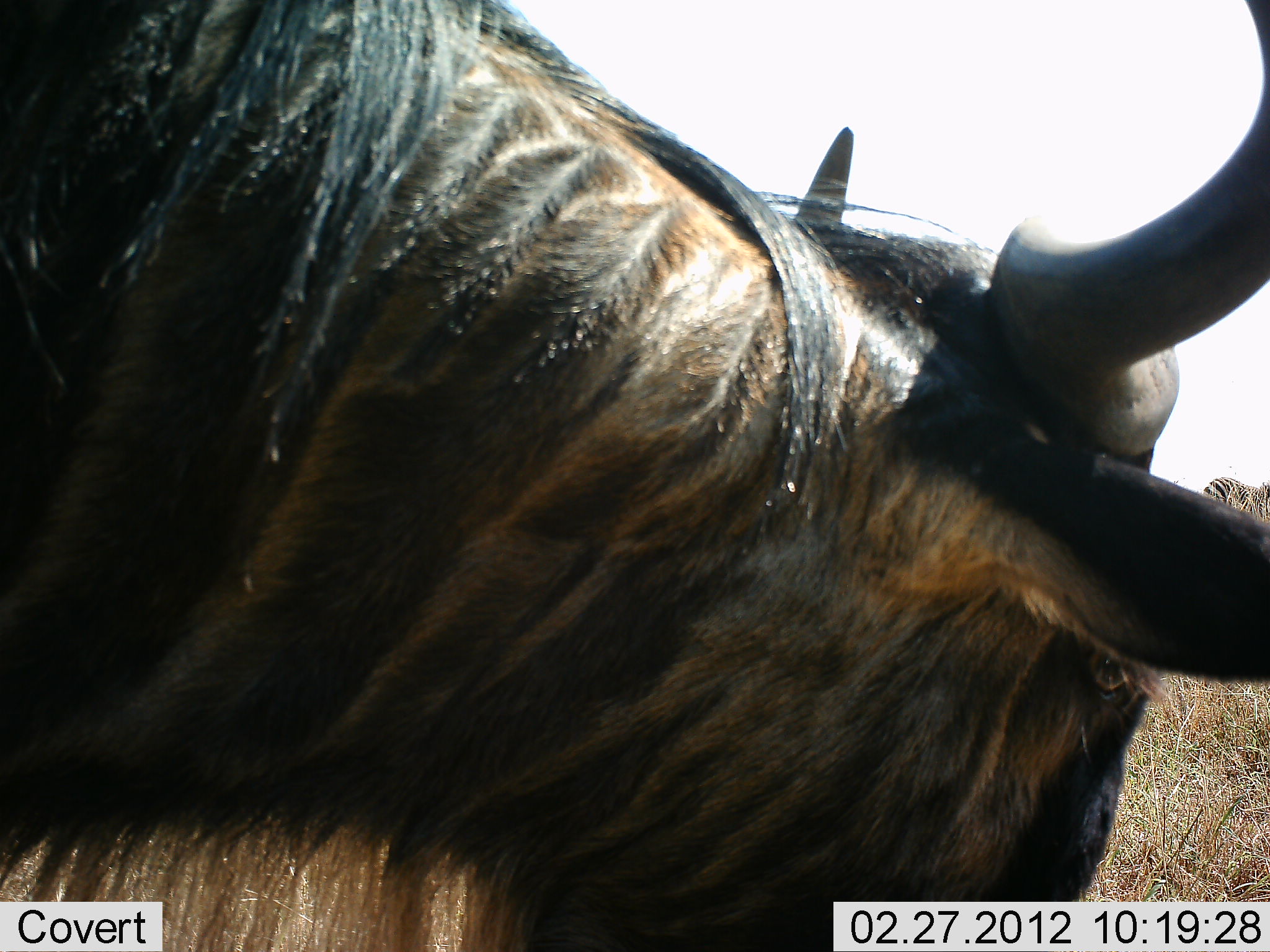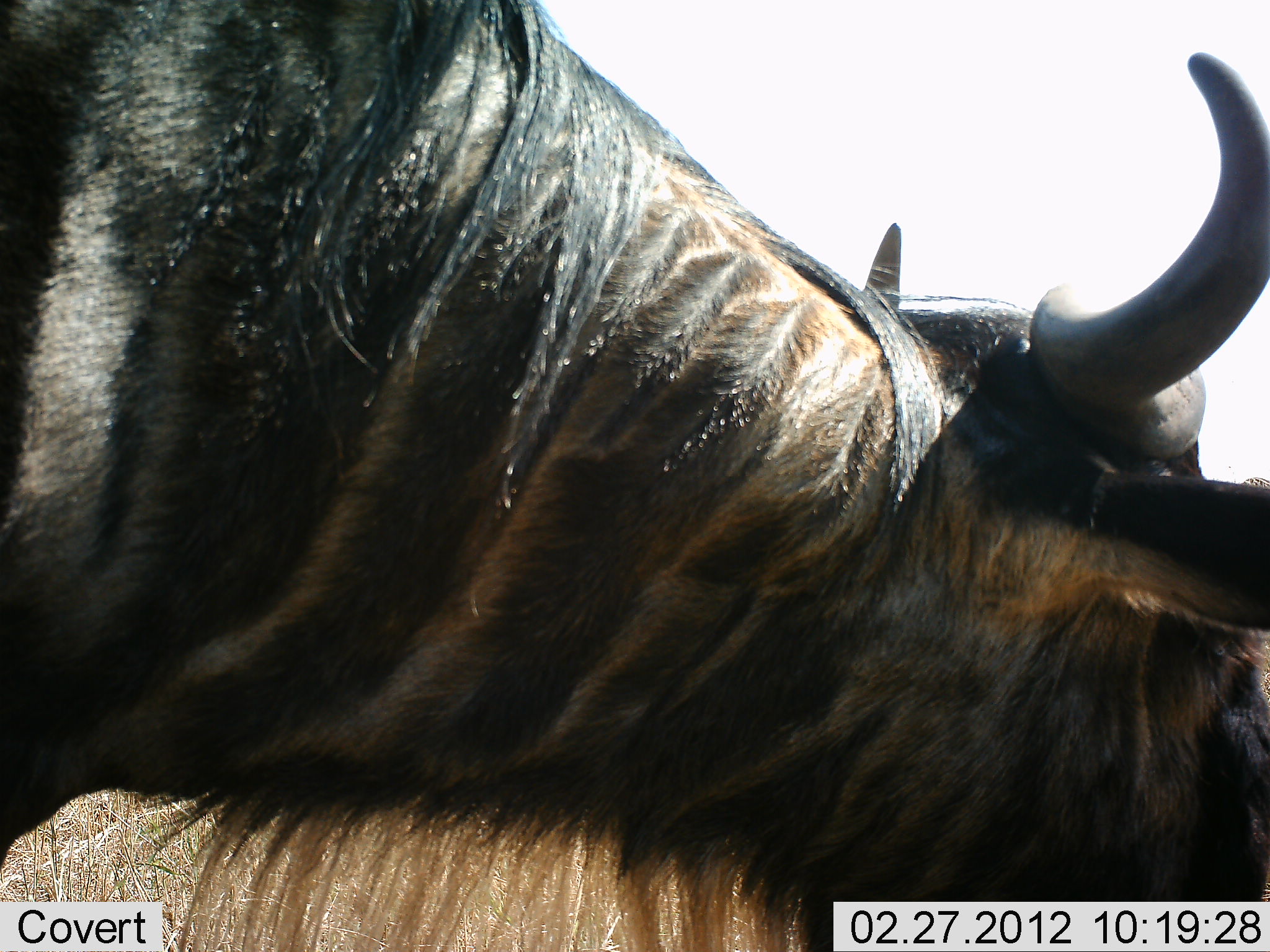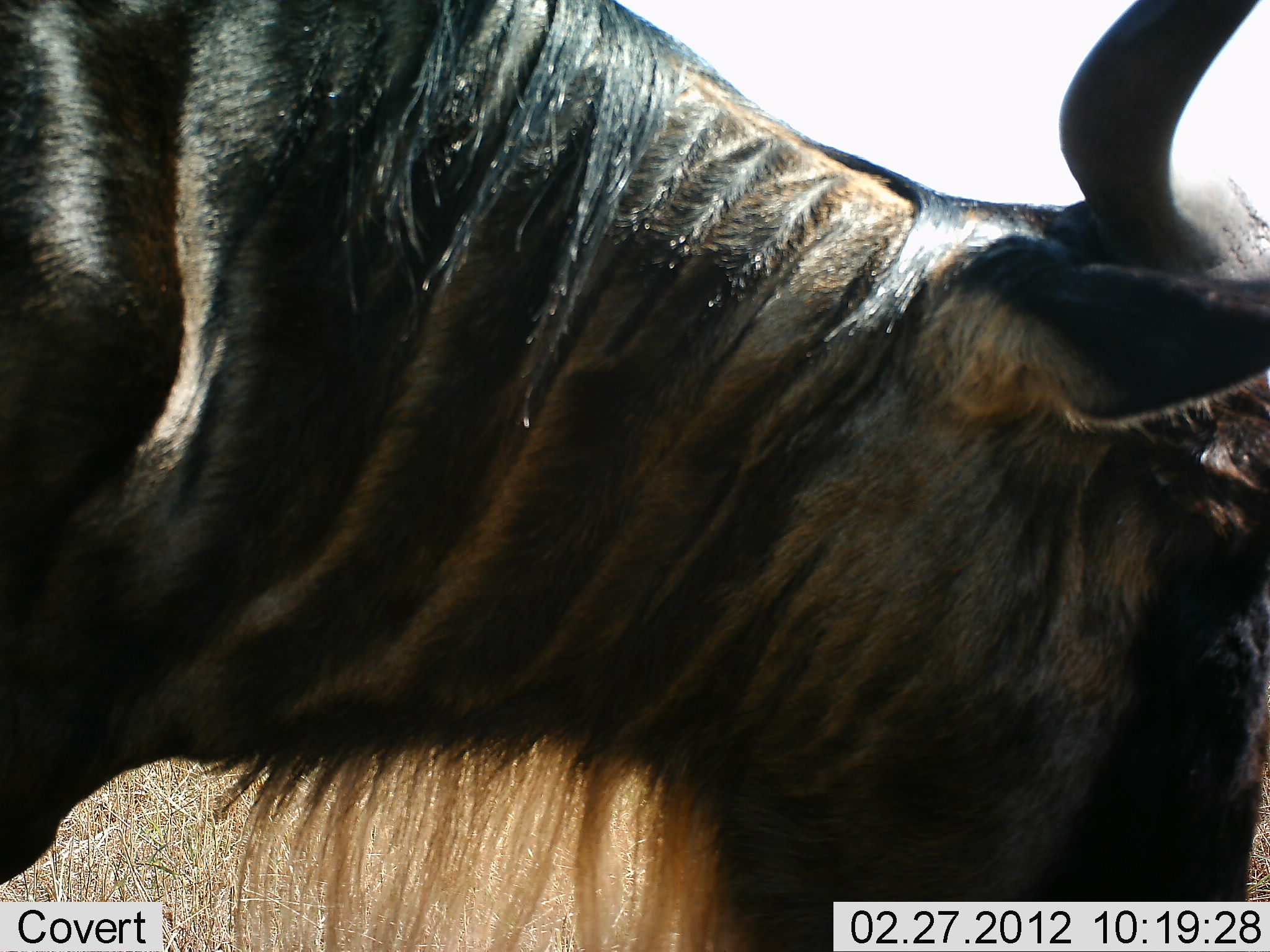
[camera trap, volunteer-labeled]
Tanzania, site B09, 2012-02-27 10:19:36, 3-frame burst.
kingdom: Animalia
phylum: Chordata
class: Mammalia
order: Artiodactyla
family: Bovidae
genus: Connochaetes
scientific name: Connochaetes taurinus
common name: blue wildebeest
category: wildebeest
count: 1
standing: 68%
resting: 0%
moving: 10%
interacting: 0%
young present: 0%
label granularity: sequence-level